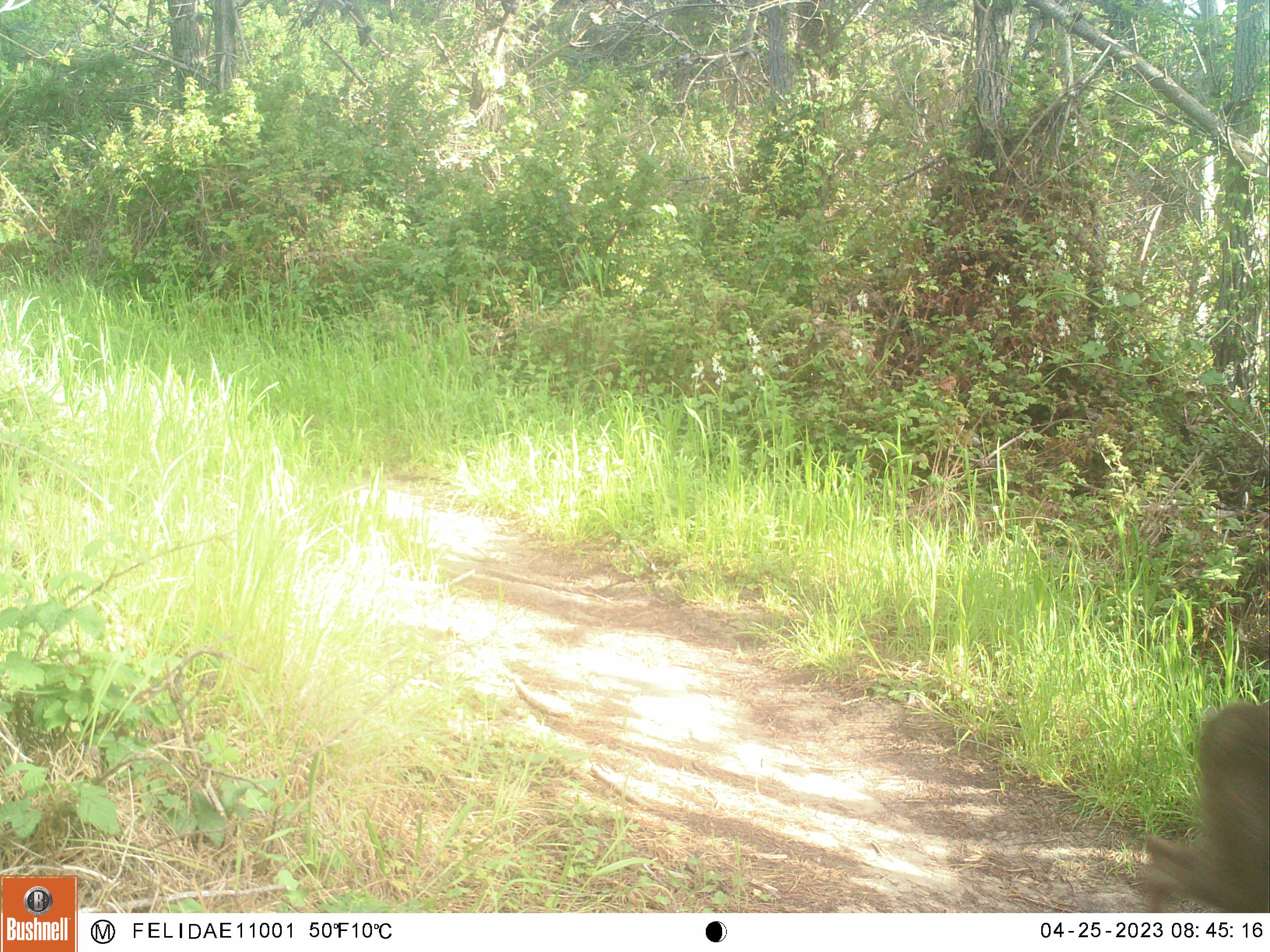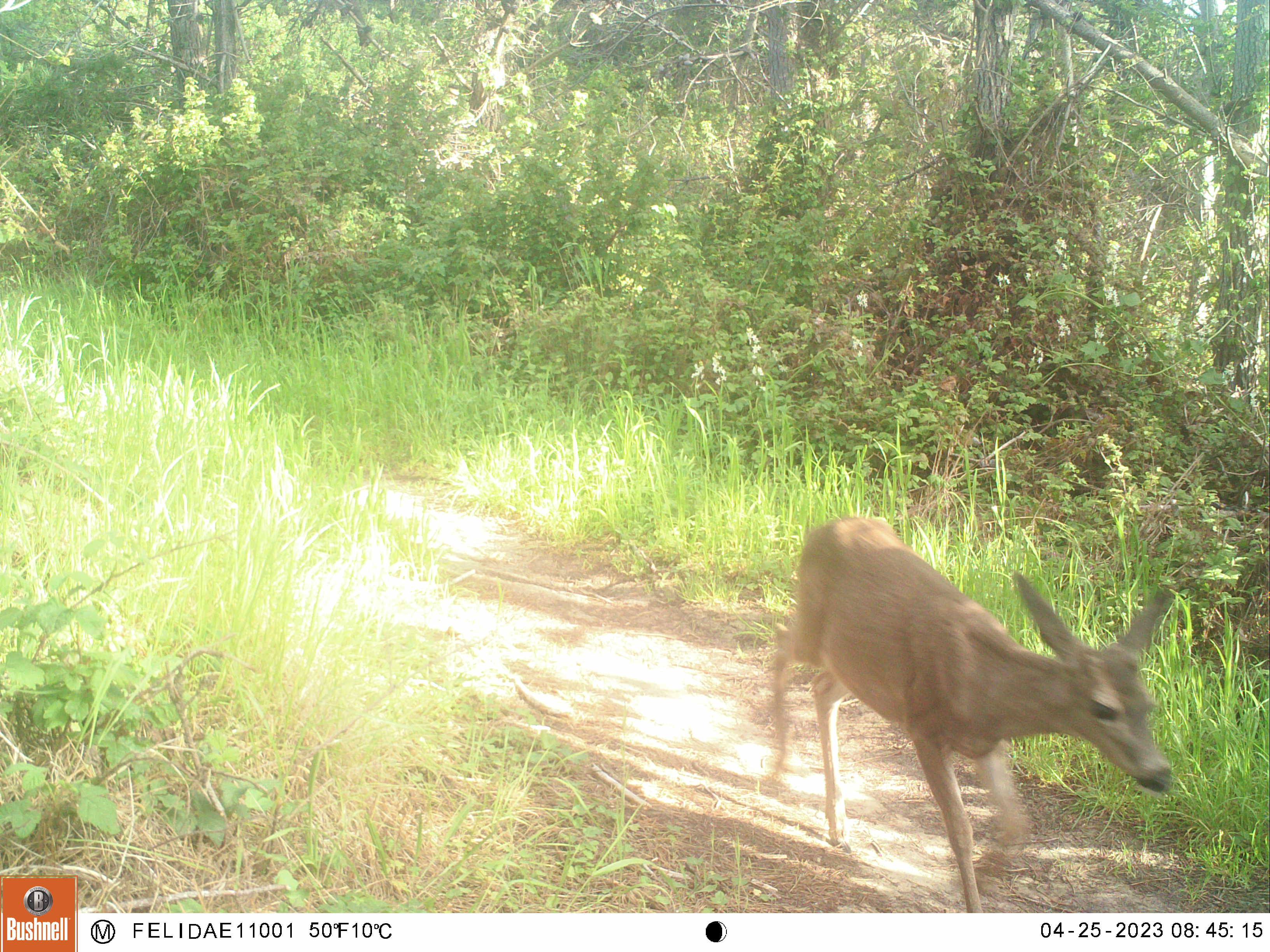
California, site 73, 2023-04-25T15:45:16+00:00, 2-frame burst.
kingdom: Animalia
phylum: Chordata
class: Mammalia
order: Artiodactyla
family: Cervidae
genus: Odocoileus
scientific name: Odocoileus hemionus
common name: mule deer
Mule deer (Odocoileus hemionus).